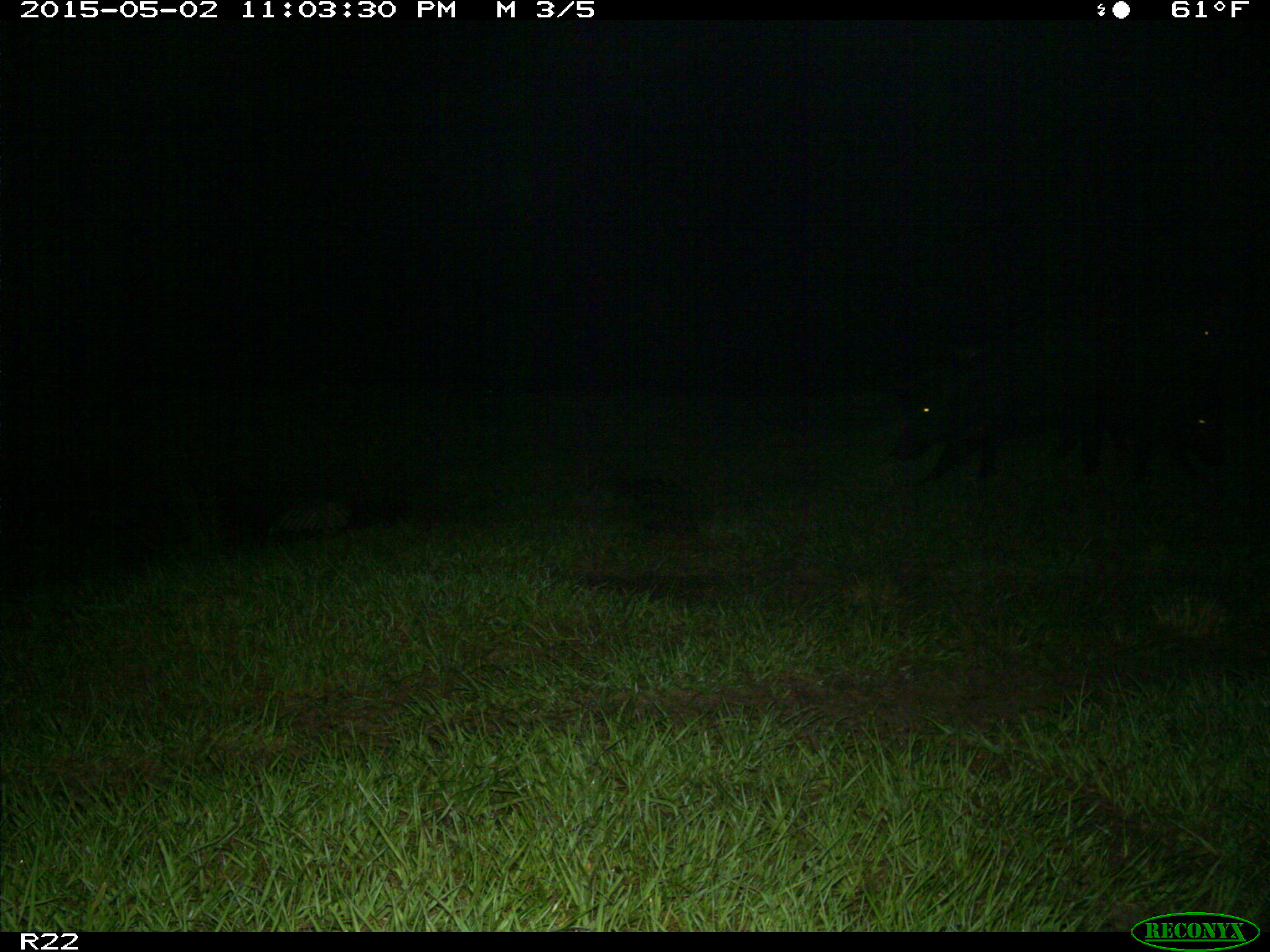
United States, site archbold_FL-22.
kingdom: Animalia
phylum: Chordata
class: Mammalia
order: Artiodactyla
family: Suidae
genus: Sus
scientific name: Sus scrofa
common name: wild boar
Sus scrofa (wild boar).